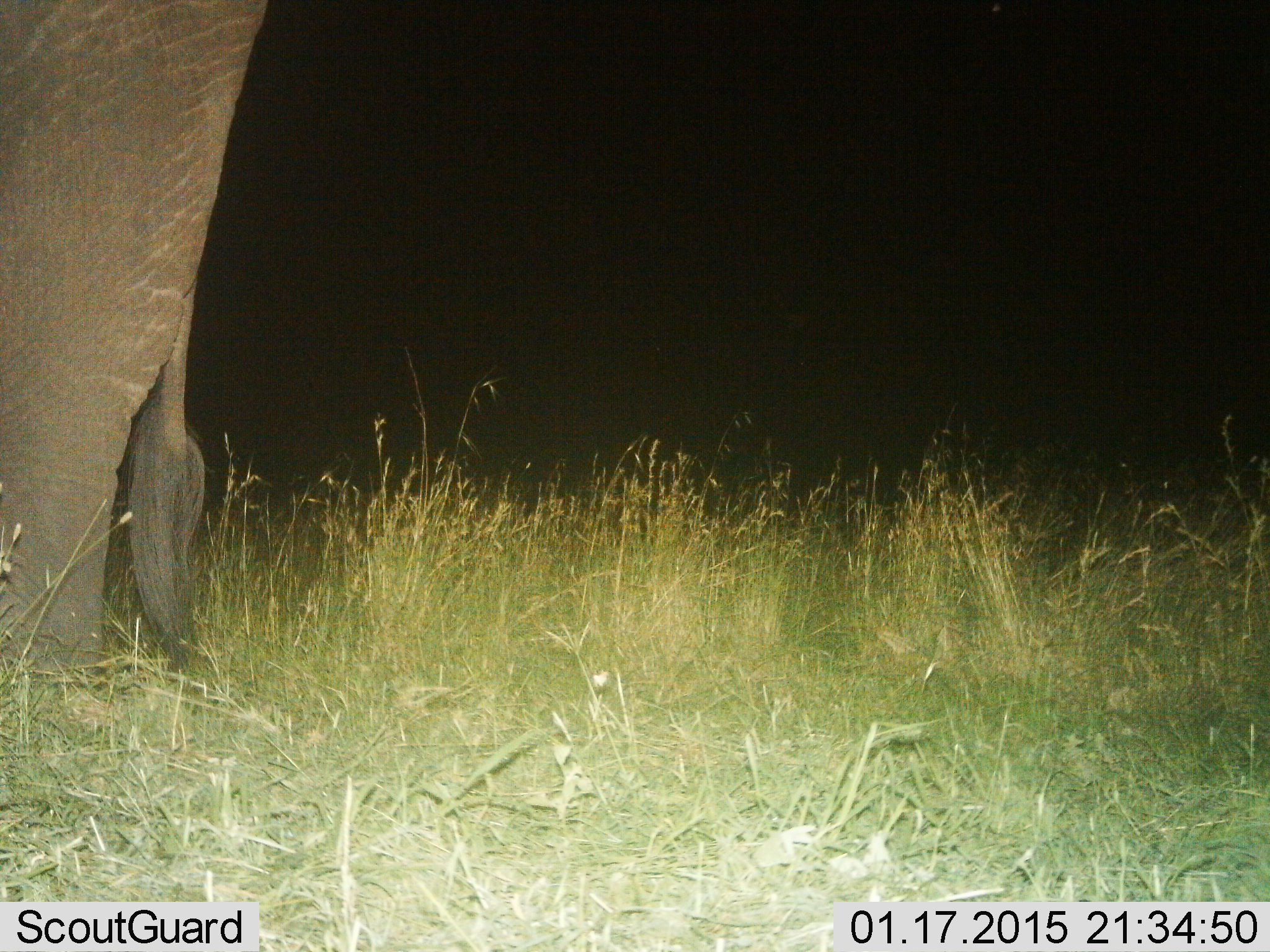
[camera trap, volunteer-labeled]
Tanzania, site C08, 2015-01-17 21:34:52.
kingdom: Animalia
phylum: Chordata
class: Mammalia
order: Proboscidea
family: Elephantidae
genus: Loxodonta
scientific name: Loxodonta africana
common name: african bush elephant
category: elephant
Elephant (african bush elephant) (Loxodonta africana), count 1. Behavior (volunteer vote fractions): standing 90%, resting 0%, moving 10%, interacting 0%. Young present (vote fraction): 0%. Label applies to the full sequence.